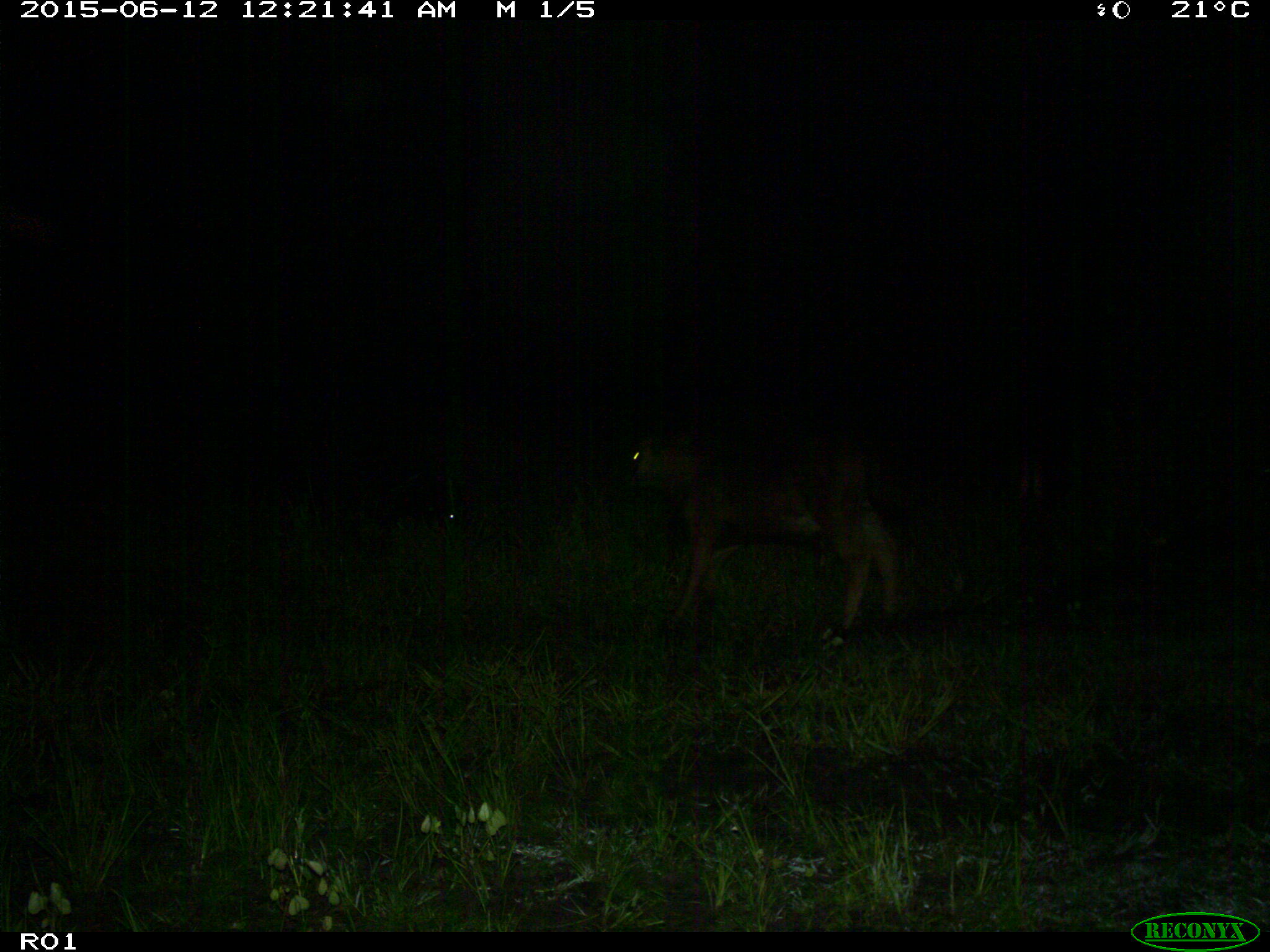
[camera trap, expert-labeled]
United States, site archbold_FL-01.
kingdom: Animalia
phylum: Chordata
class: Mammalia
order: Artiodactyla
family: Bovidae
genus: Bos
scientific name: Bos taurus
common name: domestic cow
Bos taurus (domestic cow).